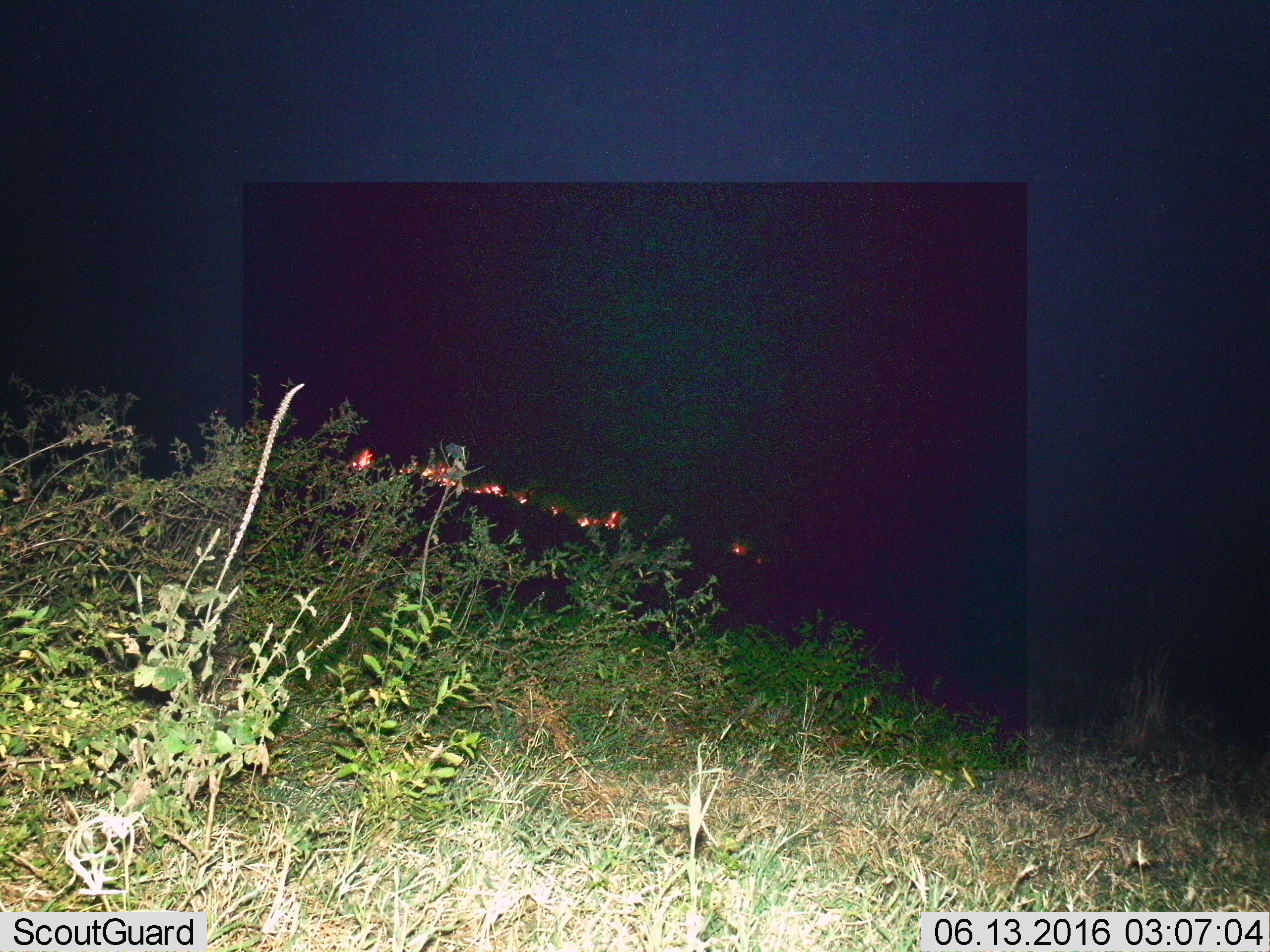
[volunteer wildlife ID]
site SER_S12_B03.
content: unidentified animal